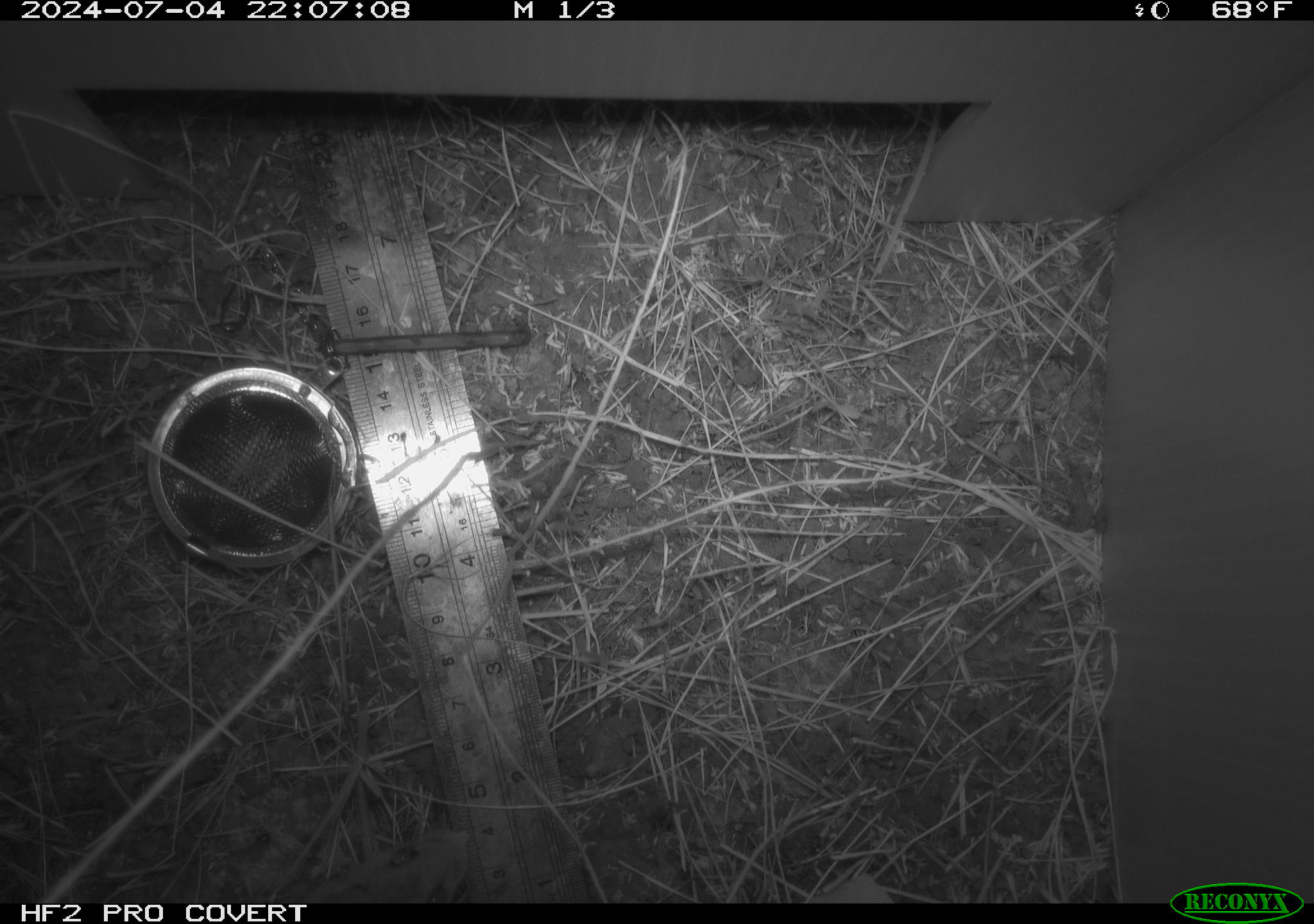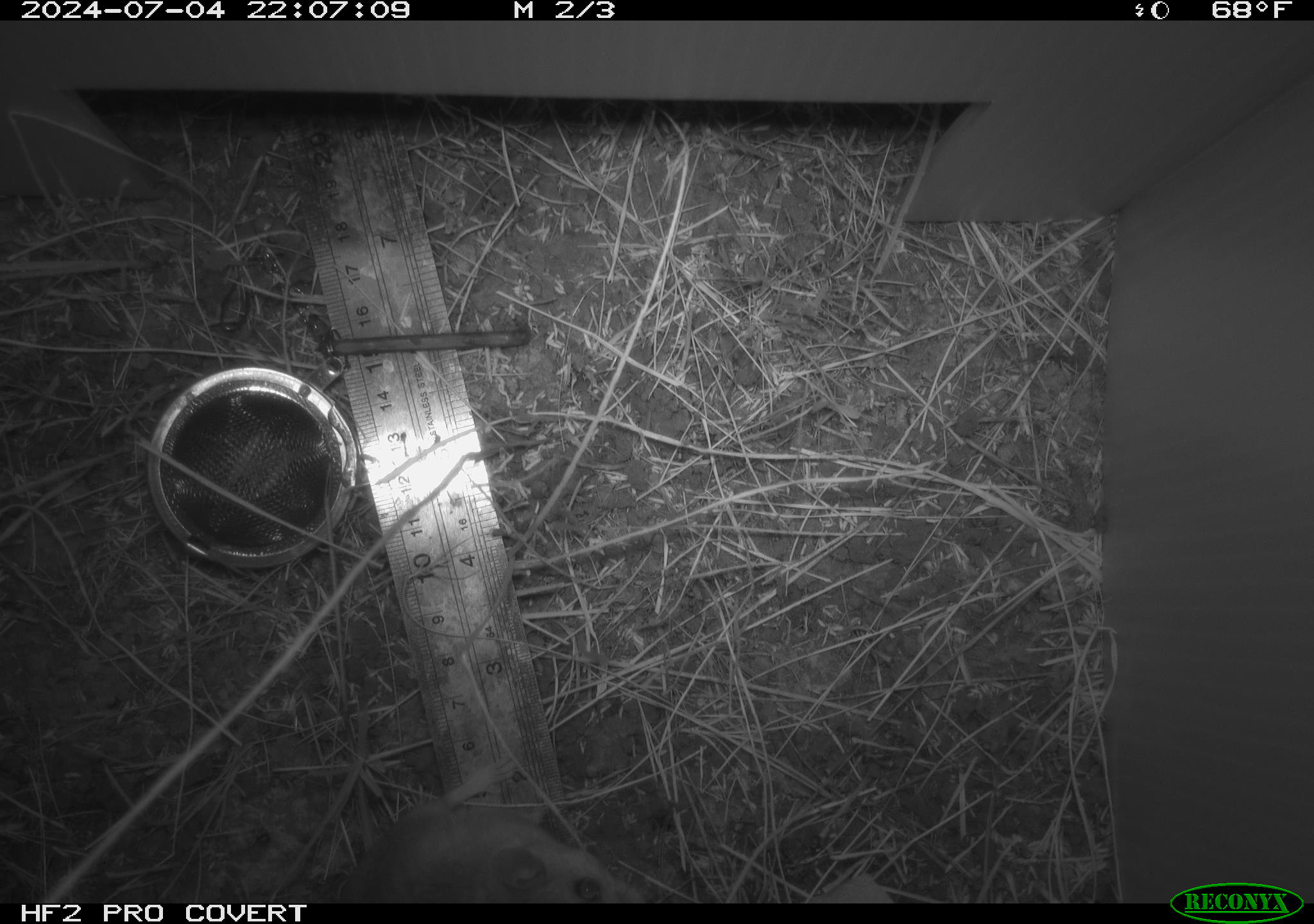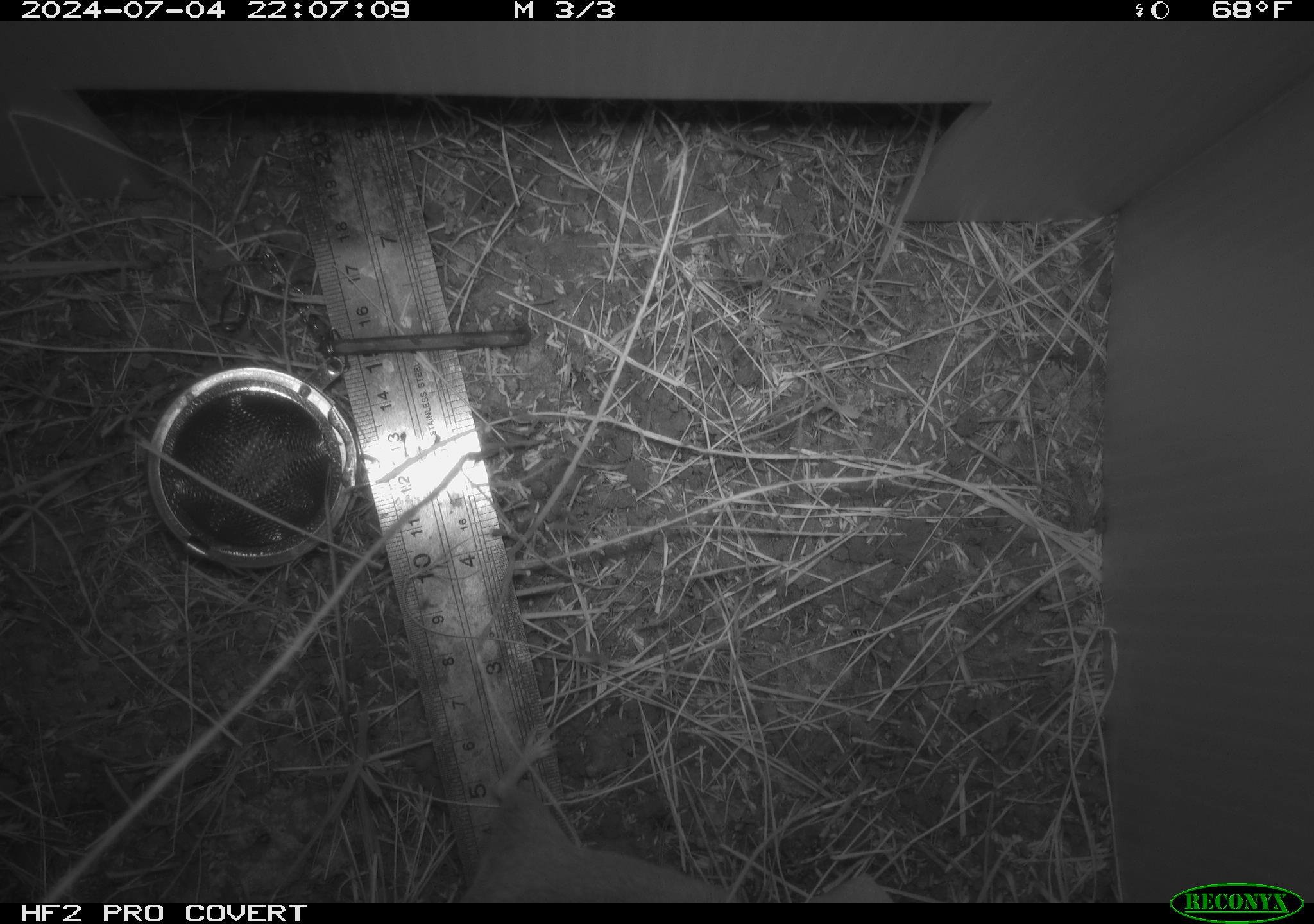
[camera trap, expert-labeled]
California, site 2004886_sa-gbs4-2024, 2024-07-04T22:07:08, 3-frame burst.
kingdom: Animalia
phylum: Chordata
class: Mammalia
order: Rodentia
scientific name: Rodentia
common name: mouse species